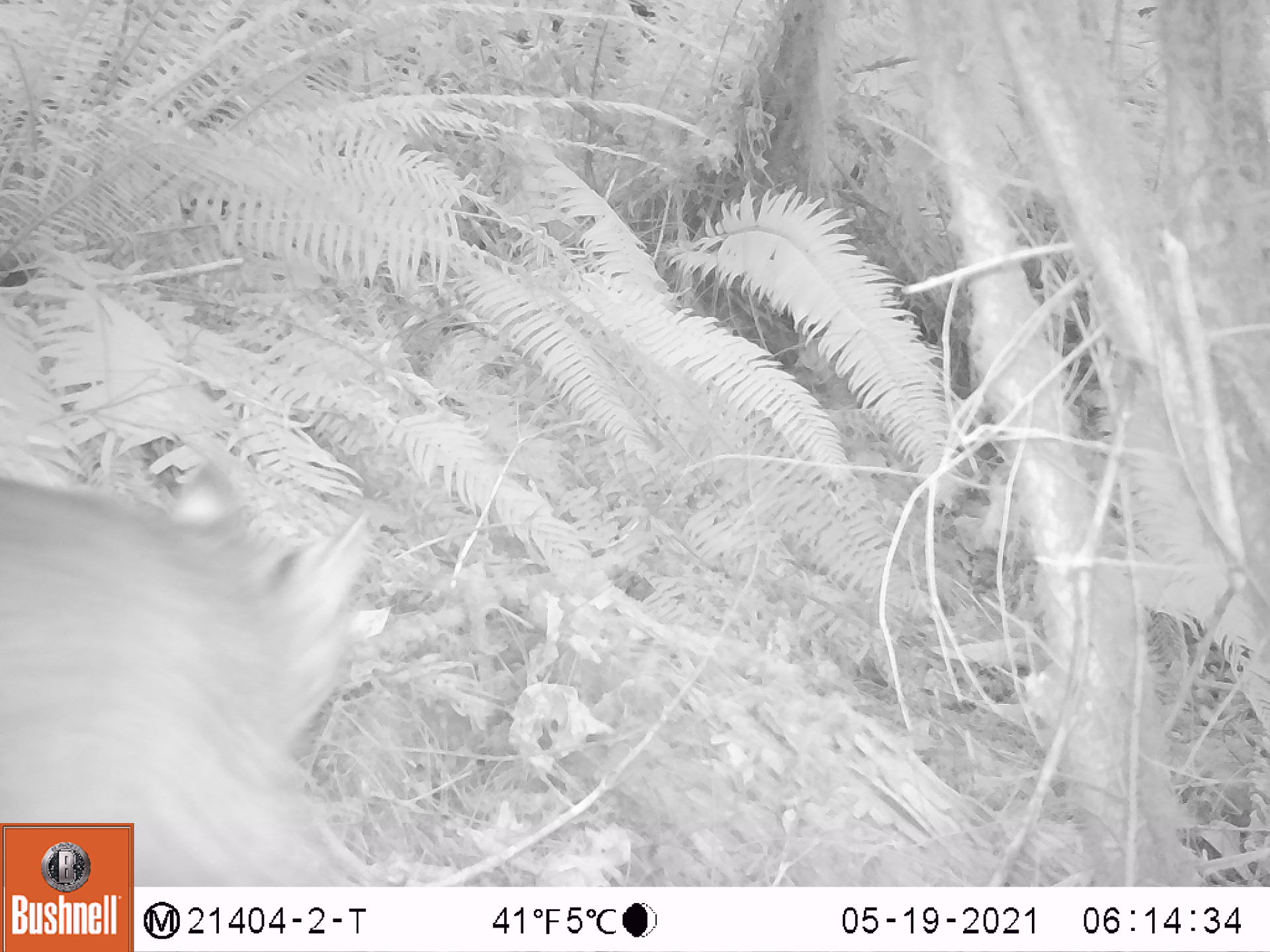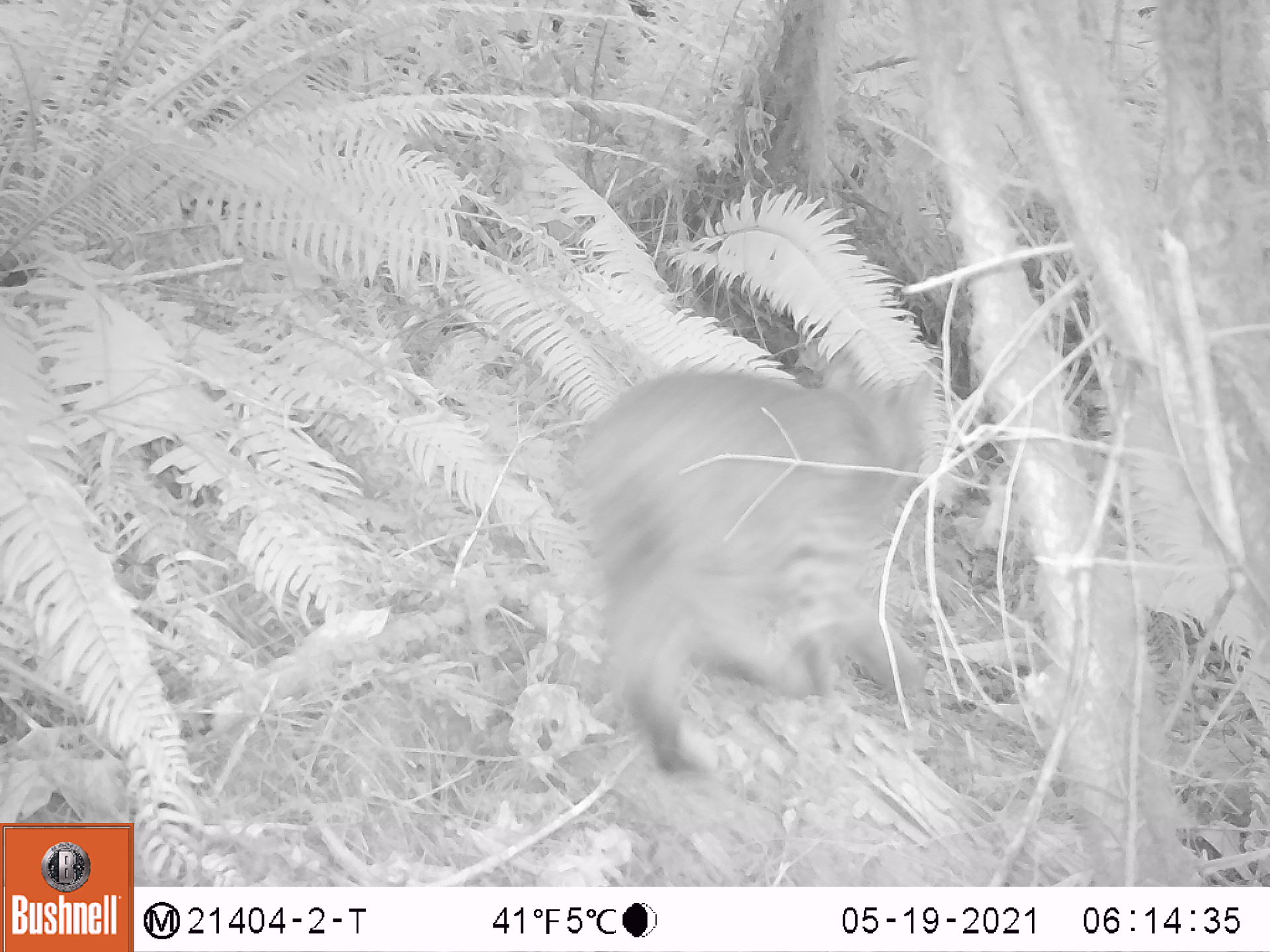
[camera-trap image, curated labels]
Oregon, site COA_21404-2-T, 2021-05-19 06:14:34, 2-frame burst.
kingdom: Animalia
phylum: Chordata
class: Mammalia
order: Carnivora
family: Felidae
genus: Lynx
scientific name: Lynx rufus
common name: bobcat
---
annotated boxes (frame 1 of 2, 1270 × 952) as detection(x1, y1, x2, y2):
bobcat: detection(2, 431, 377, 812)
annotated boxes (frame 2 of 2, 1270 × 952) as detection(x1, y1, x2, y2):
bobcat: detection(562, 340, 939, 777)